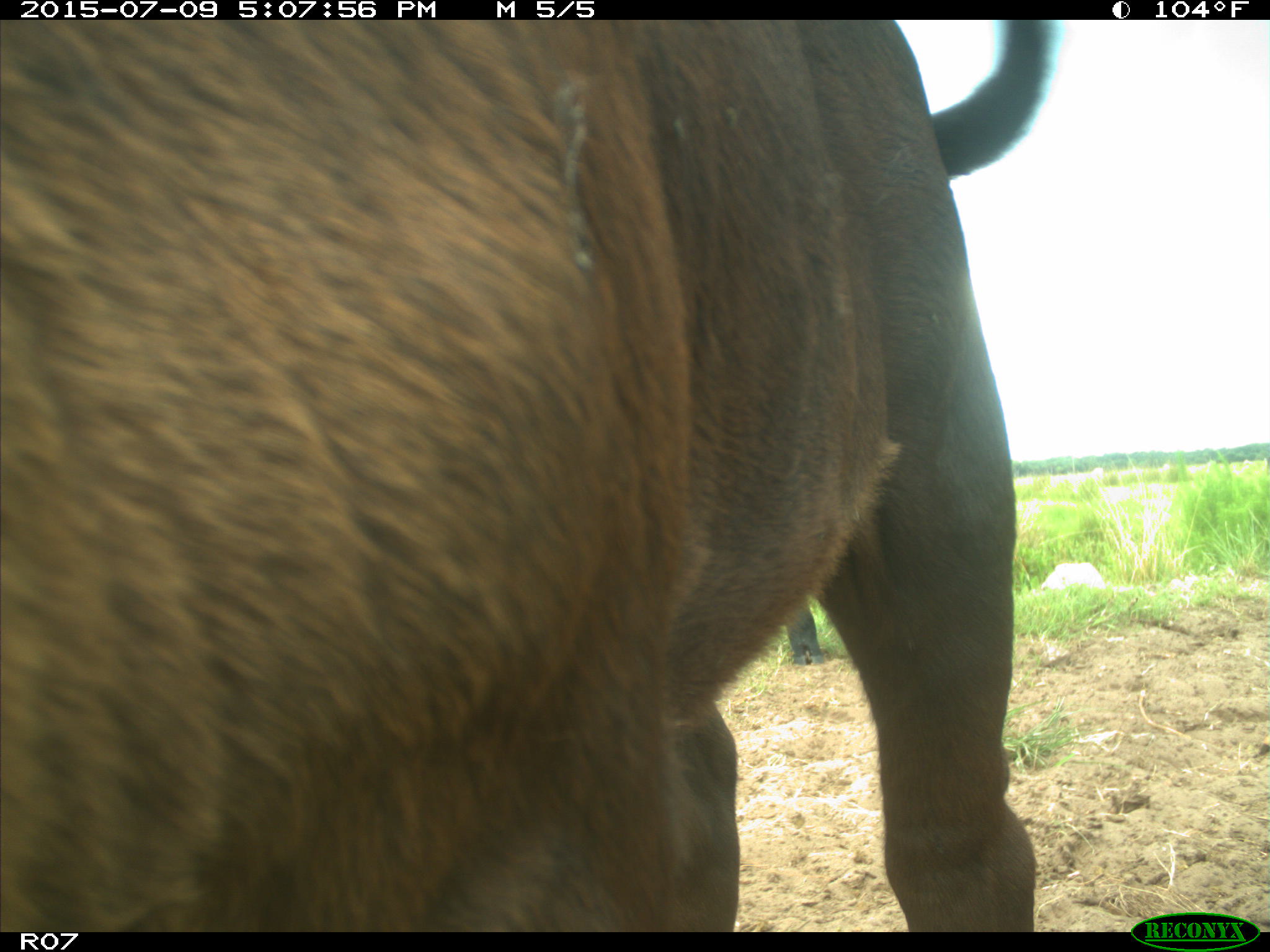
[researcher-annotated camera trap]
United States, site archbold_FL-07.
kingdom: Animalia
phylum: Chordata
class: Mammalia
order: Artiodactyla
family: Bovidae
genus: Bos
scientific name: Bos taurus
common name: domestic cow